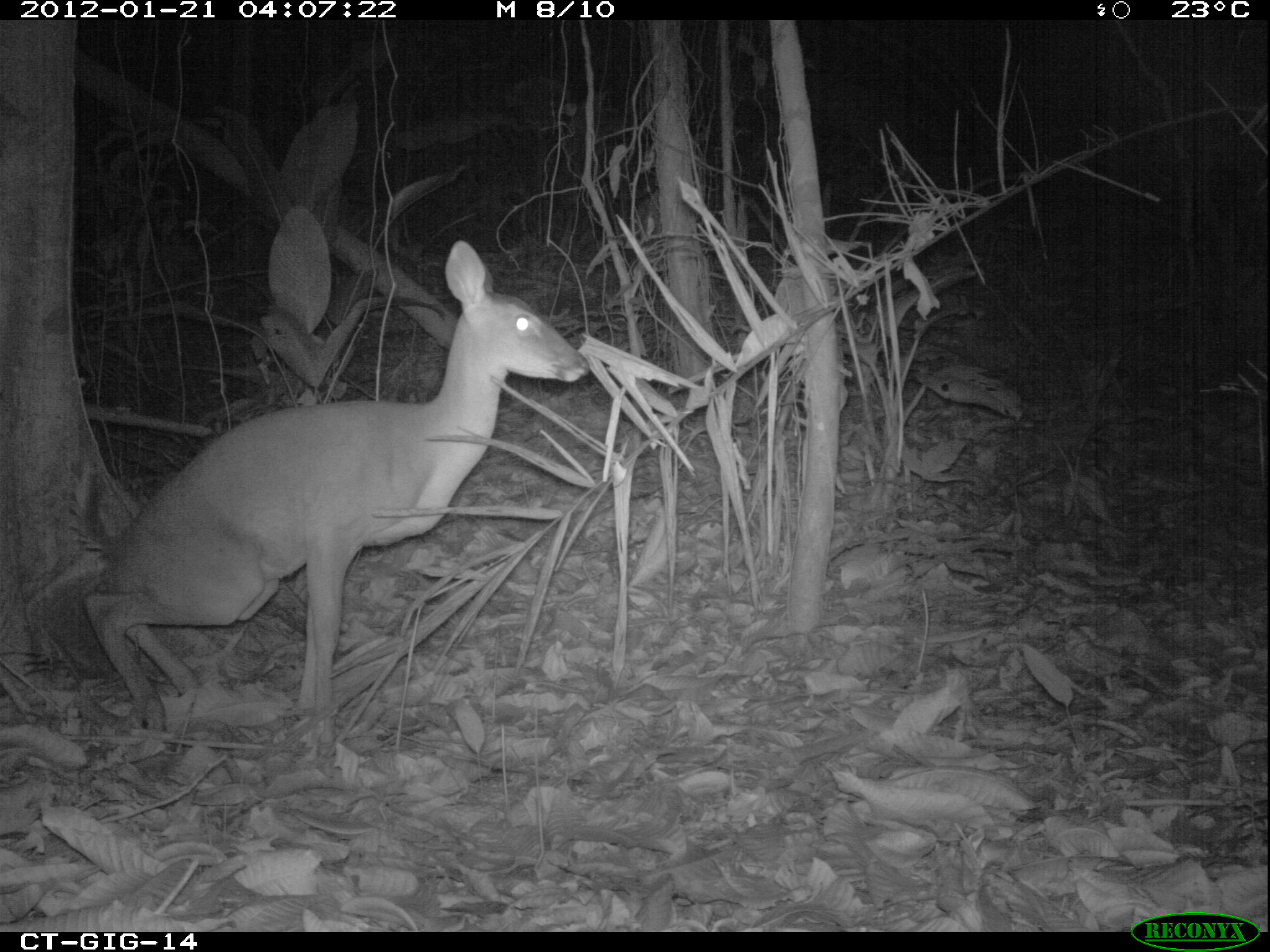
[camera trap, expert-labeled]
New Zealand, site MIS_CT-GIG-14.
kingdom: Animalia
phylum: Chordata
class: Mammalia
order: Artiodactyla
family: Cervidae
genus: Odocoileus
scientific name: Odocoileus virginianus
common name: white-tailed deer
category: white tailed deer